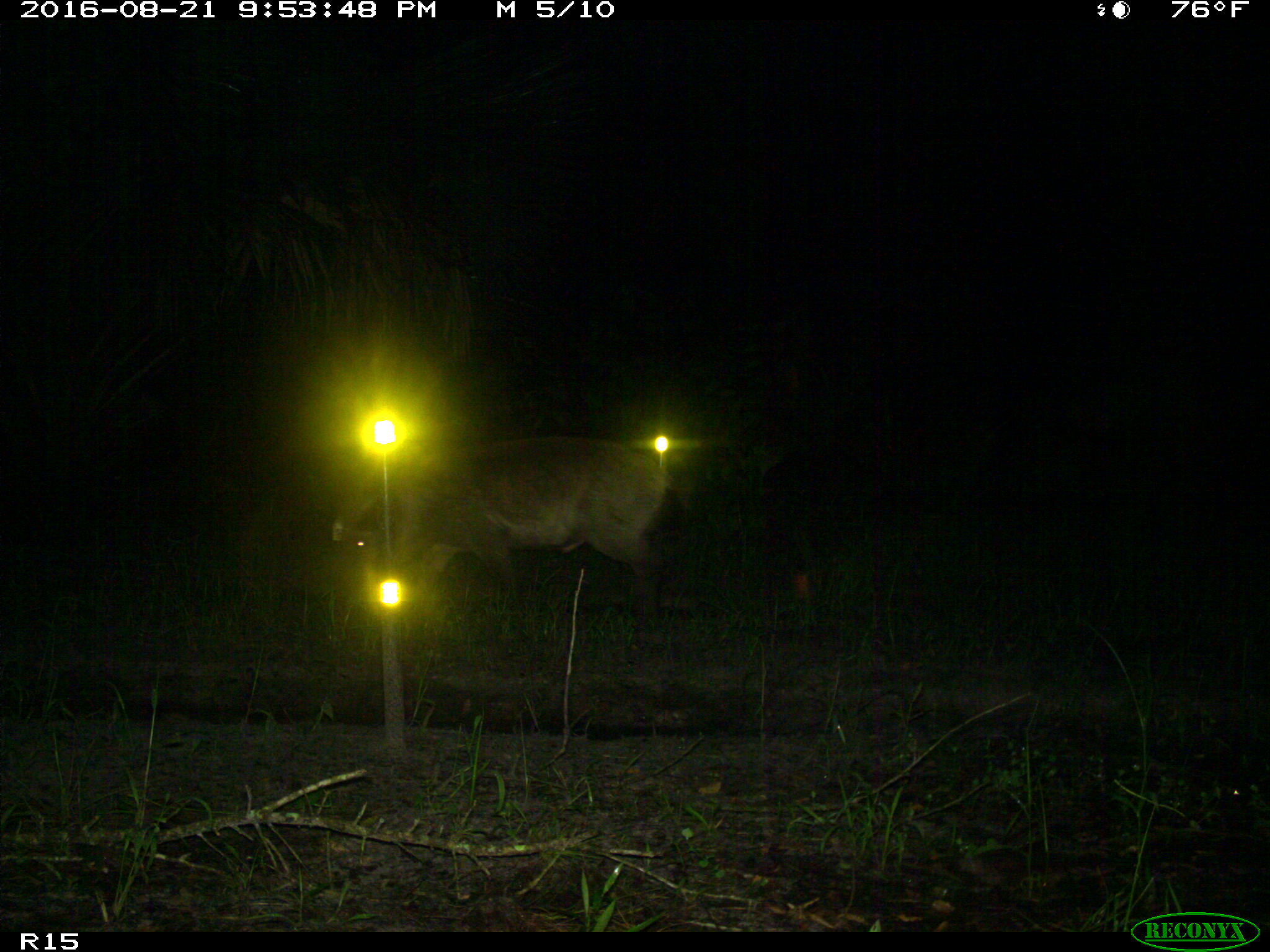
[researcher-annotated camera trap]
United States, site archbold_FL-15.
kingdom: Animalia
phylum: Chordata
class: Mammalia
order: Artiodactyla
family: Suidae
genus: Sus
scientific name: Sus scrofa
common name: wild boar